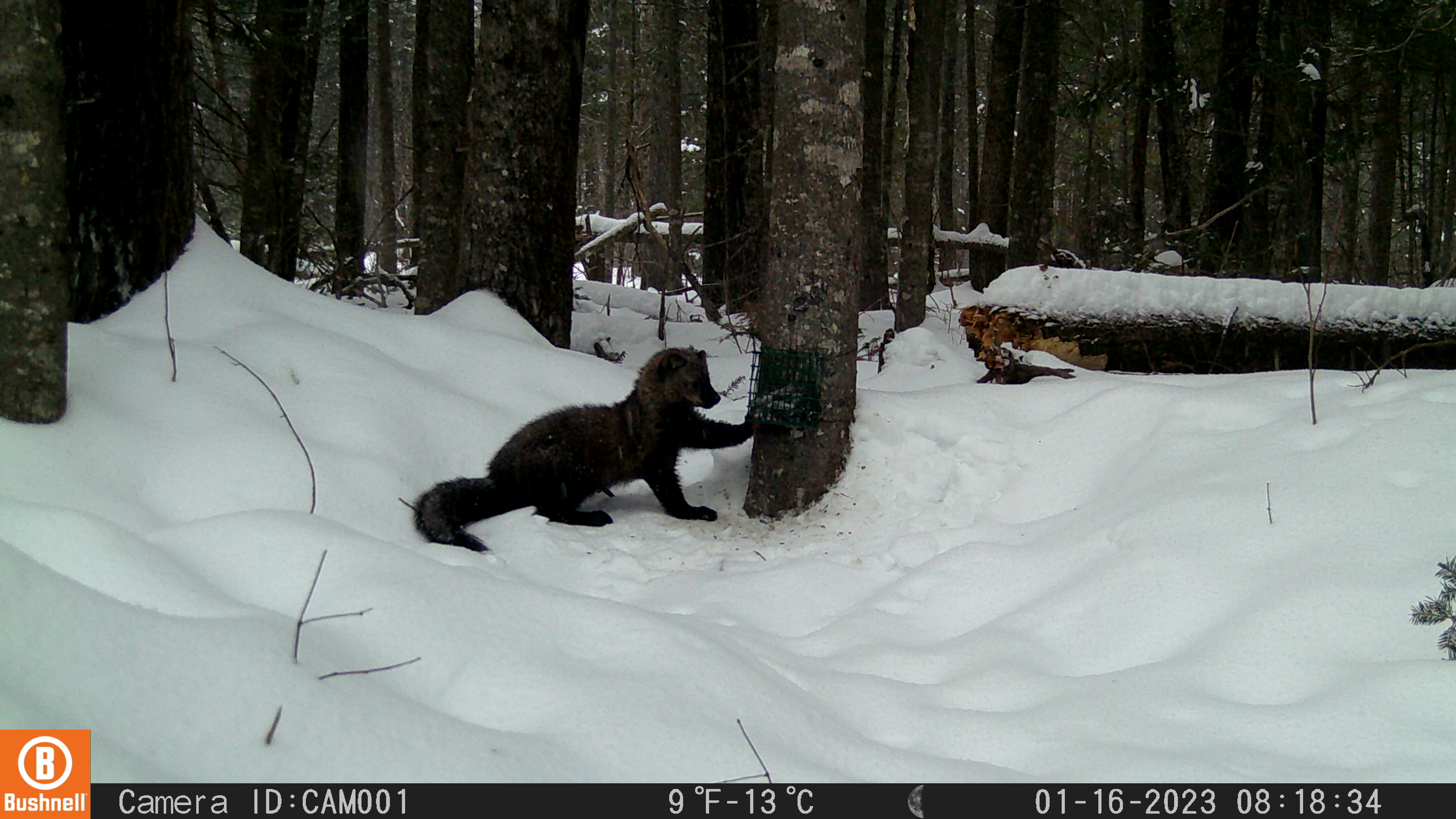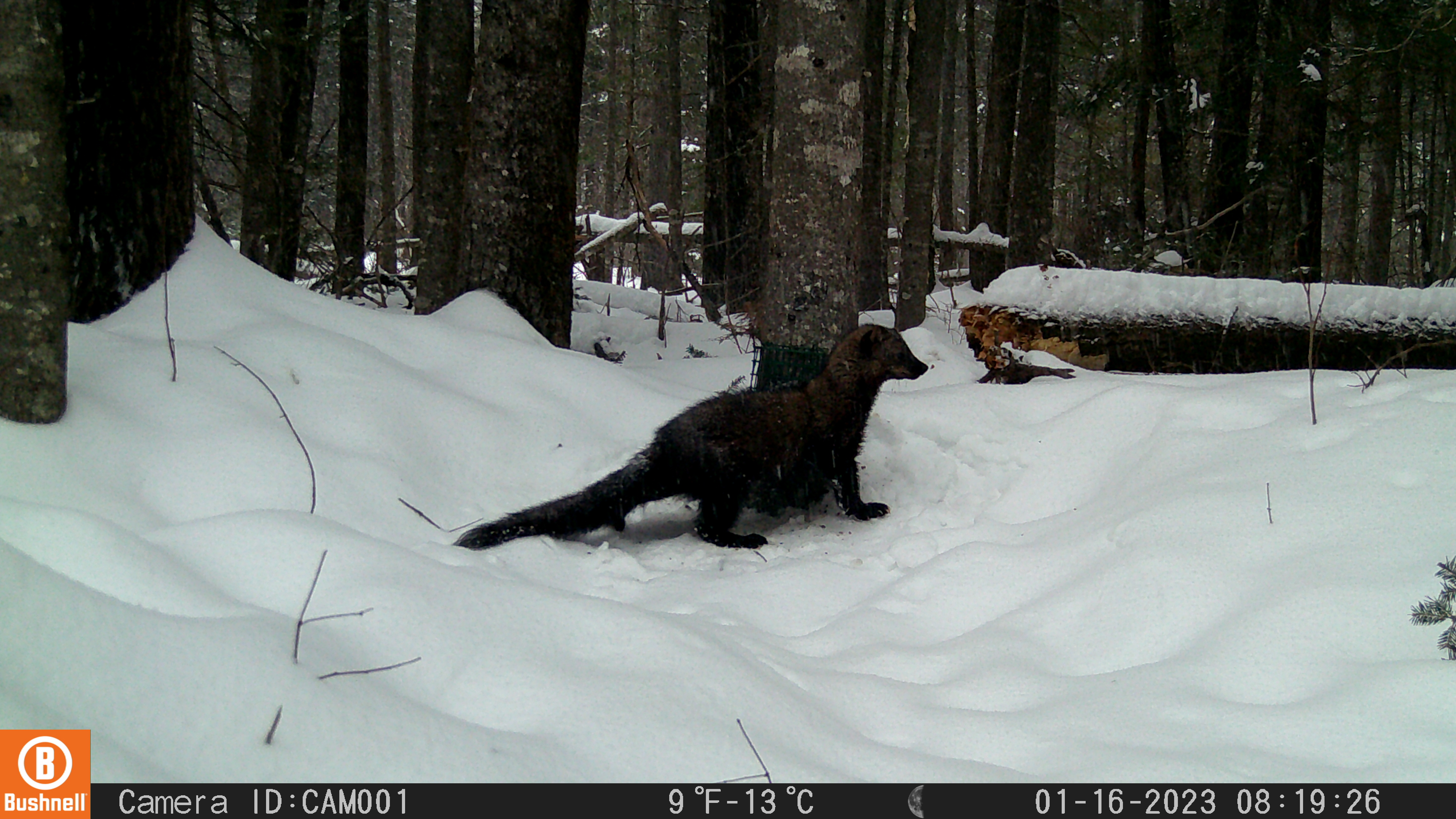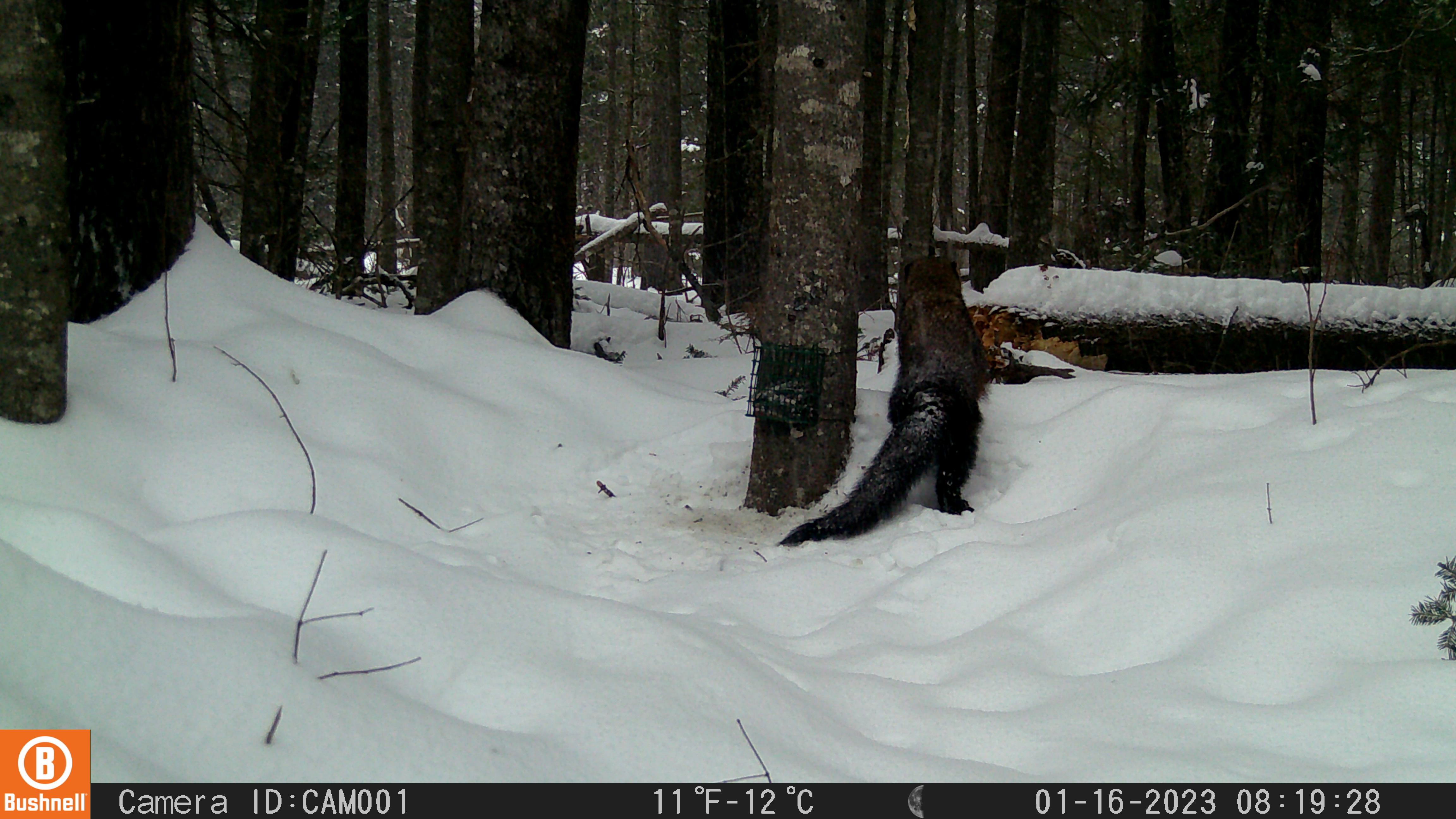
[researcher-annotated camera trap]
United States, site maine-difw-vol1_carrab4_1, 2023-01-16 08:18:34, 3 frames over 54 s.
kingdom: Animalia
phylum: Chordata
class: Mammalia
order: Carnivora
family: Mustelidae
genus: Pekania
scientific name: Pekania pennanti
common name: fisher